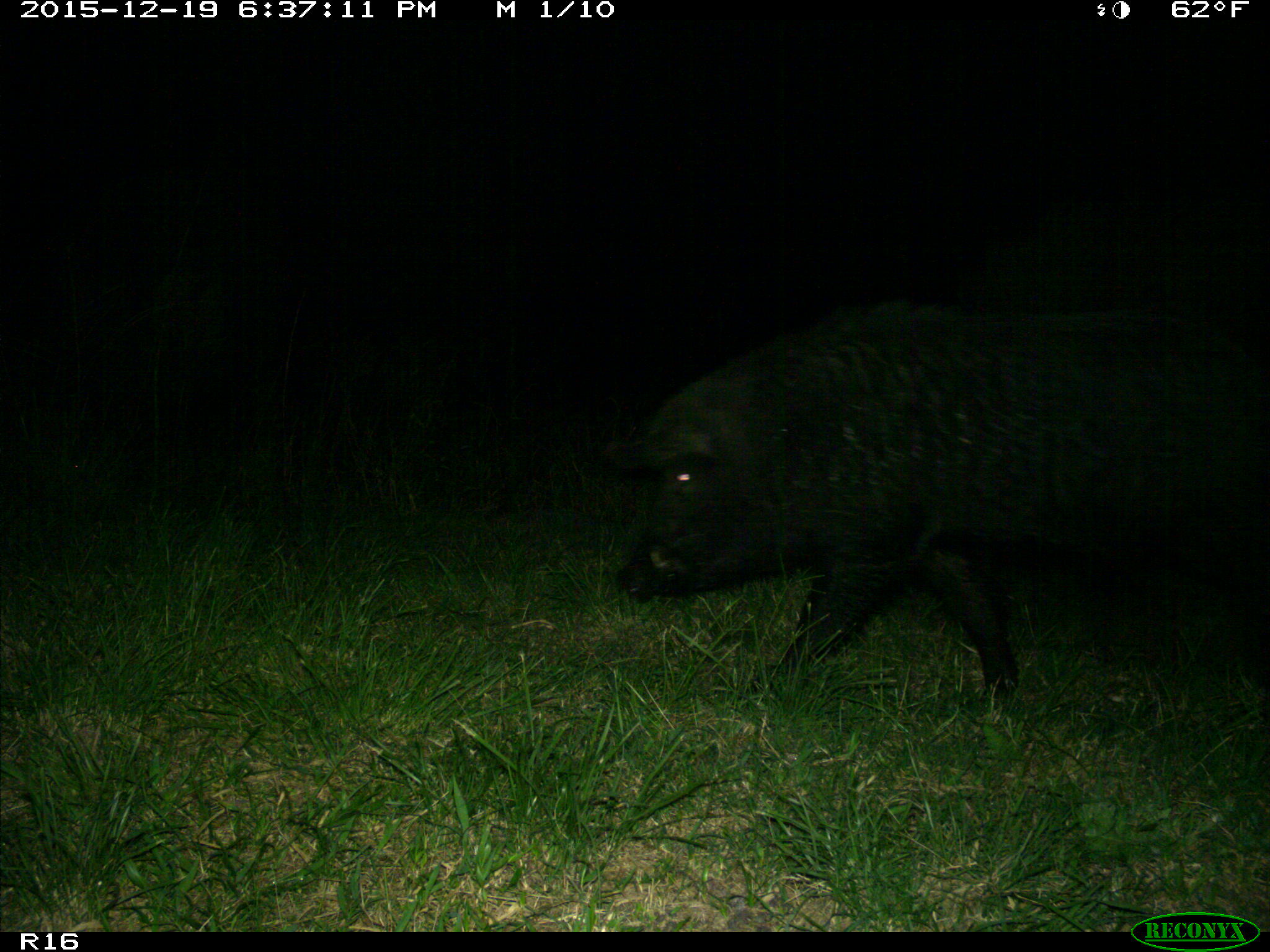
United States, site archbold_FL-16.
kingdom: Animalia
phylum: Chordata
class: Mammalia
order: Artiodactyla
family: Suidae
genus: Sus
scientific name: Sus scrofa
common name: wild boar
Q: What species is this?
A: Sus scrofa (wild boar).